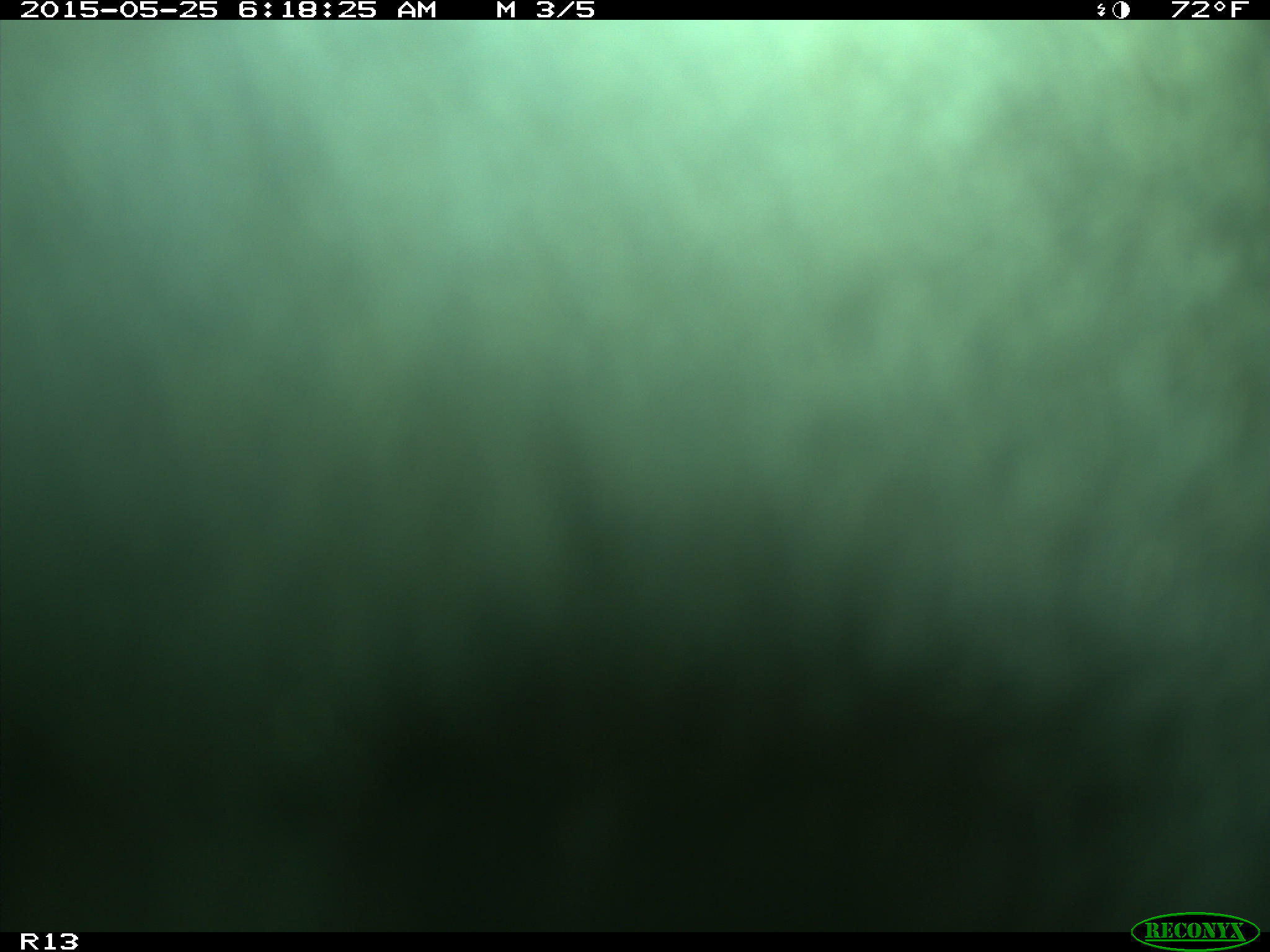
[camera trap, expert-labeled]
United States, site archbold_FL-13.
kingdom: Animalia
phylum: Chordata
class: Mammalia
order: Artiodactyla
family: Bovidae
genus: Bos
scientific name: Bos taurus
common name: domestic cow